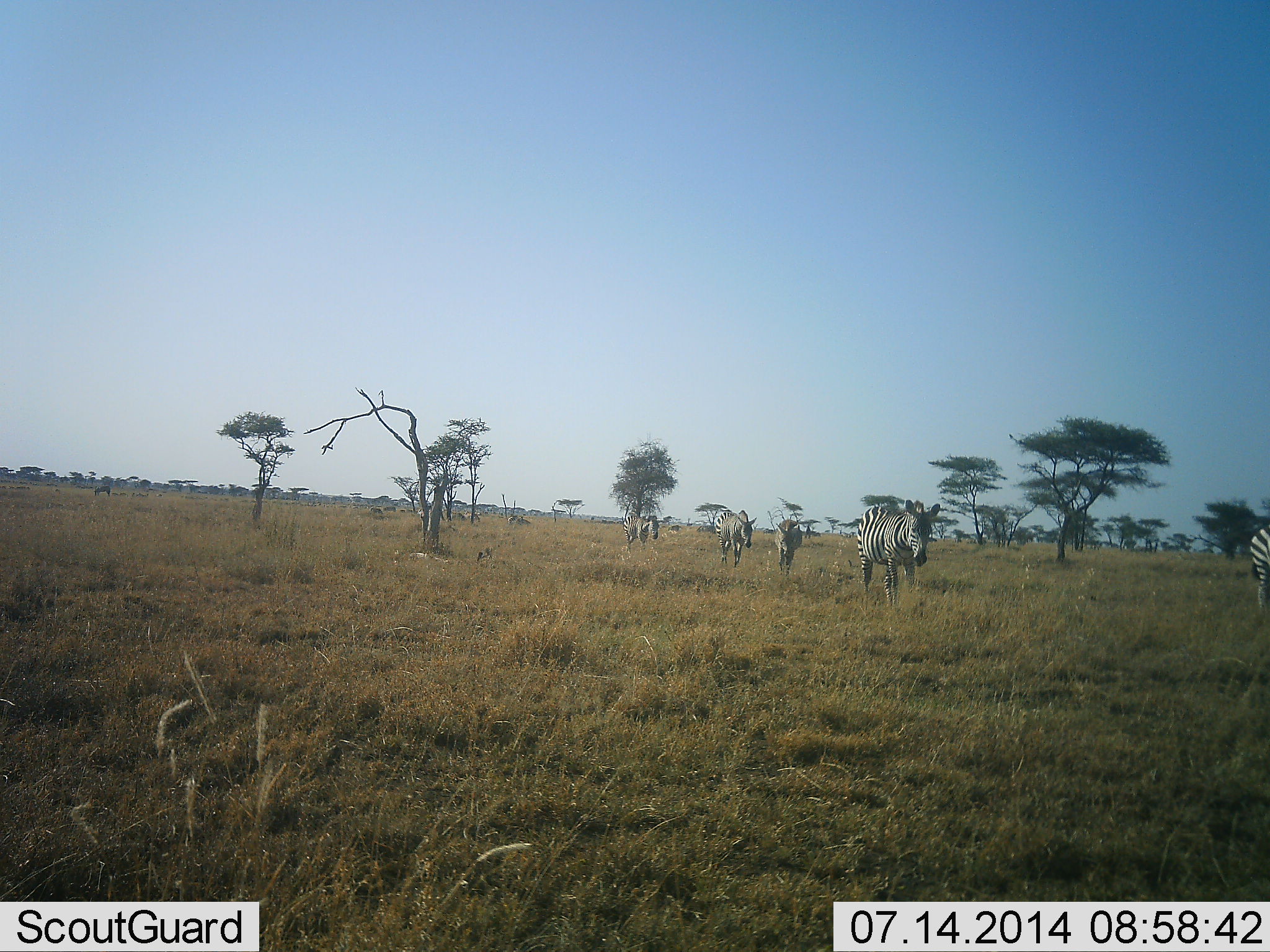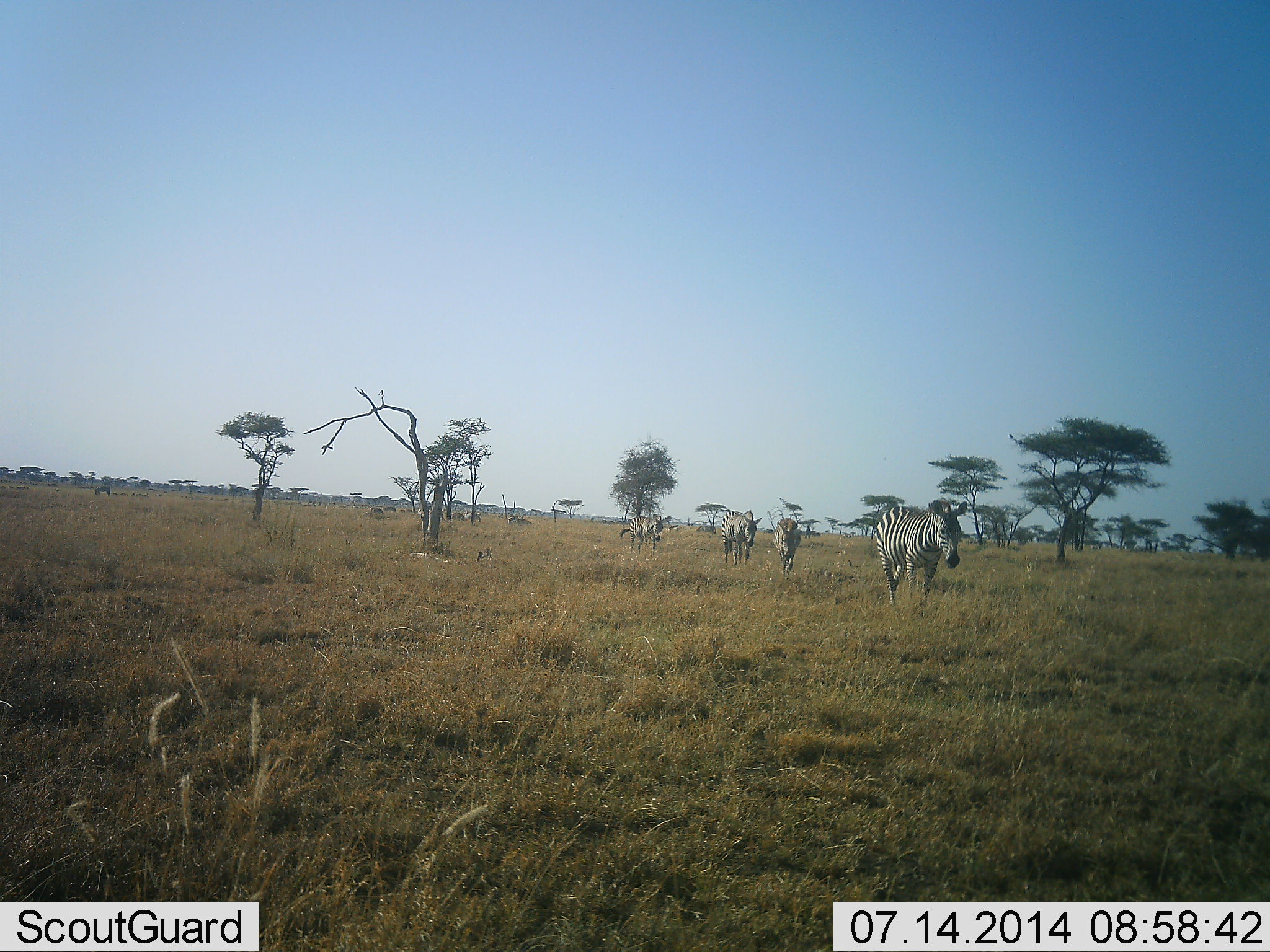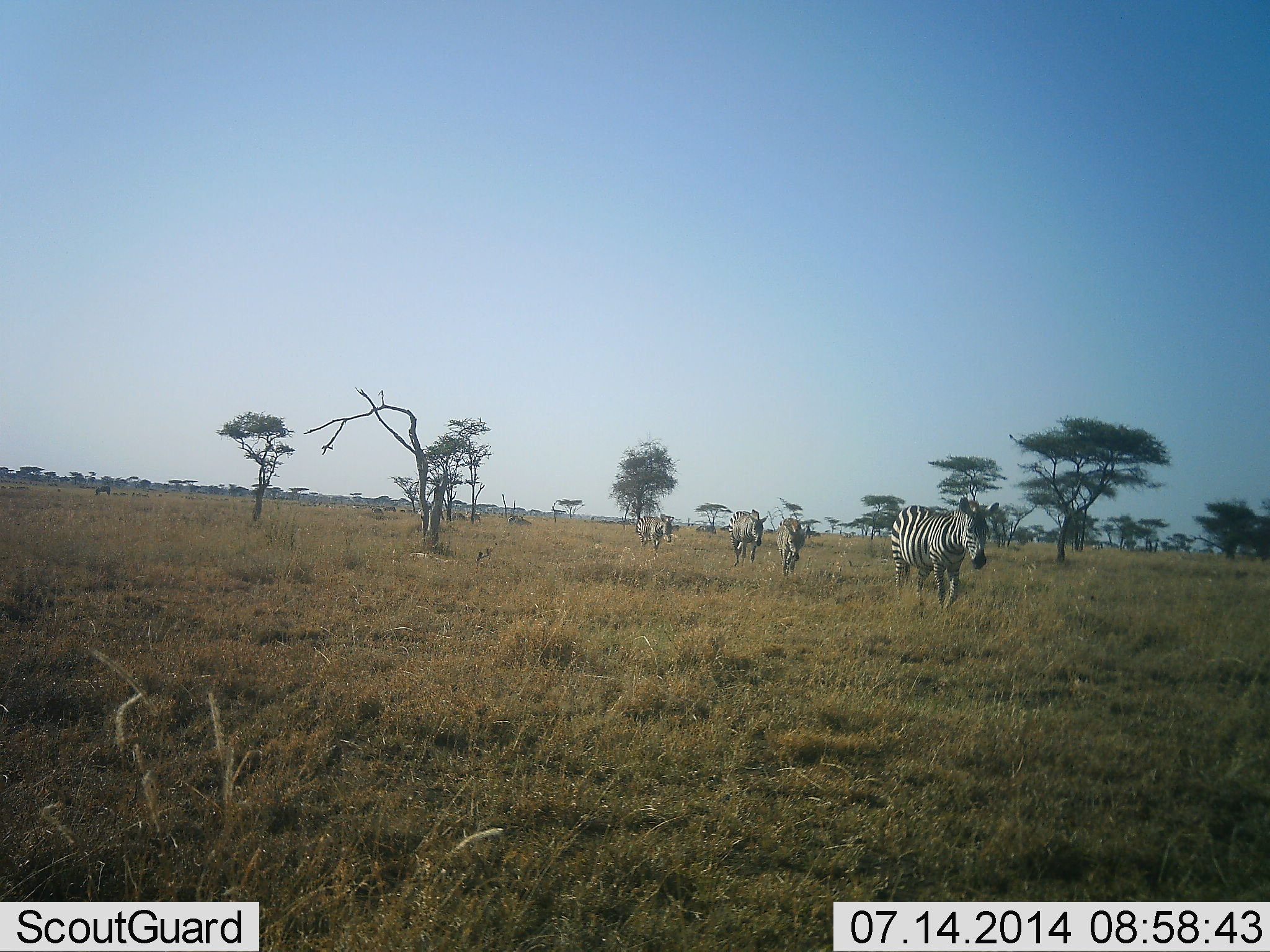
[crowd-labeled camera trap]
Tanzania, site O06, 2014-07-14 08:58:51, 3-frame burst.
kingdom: Animalia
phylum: Chordata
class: Mammalia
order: Perissodactyla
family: Equidae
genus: Equus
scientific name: Equus quagga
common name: plains zebra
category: zebra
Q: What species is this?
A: Zebra (plains zebra) (Equus quagga).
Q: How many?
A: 5.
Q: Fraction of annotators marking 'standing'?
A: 0%.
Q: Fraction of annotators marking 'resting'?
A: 0%.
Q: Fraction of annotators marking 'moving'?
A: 100%.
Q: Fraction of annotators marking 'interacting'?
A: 0%.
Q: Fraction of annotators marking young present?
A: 0%.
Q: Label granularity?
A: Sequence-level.